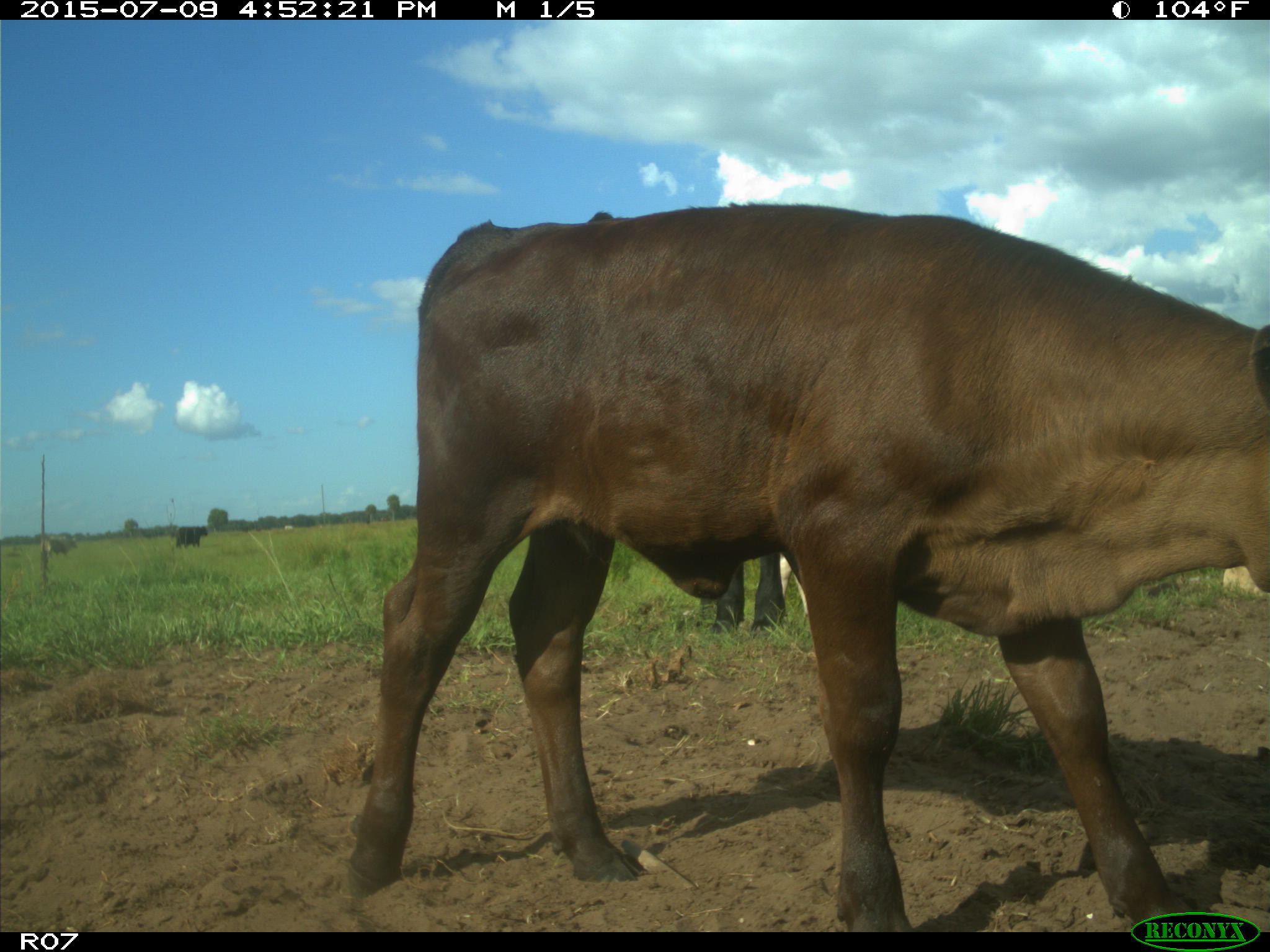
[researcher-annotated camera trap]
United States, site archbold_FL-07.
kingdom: Animalia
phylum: Chordata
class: Mammalia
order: Artiodactyla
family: Bovidae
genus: Bos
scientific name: Bos taurus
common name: domestic cow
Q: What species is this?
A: Bos taurus (domestic cow).